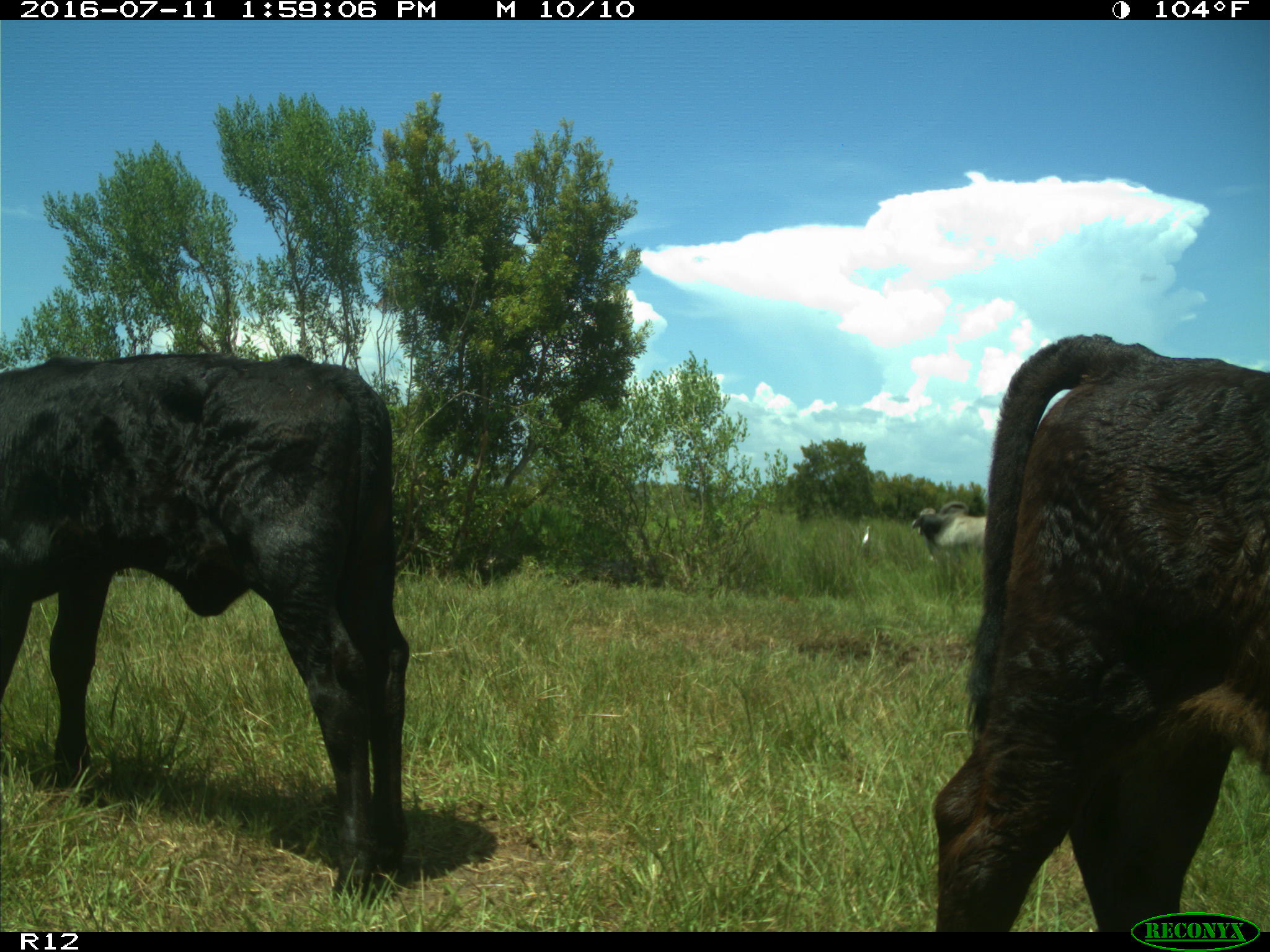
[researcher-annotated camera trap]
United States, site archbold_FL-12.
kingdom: Animalia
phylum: Chordata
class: Mammalia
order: Artiodactyla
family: Bovidae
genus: Bos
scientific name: Bos taurus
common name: domestic cow